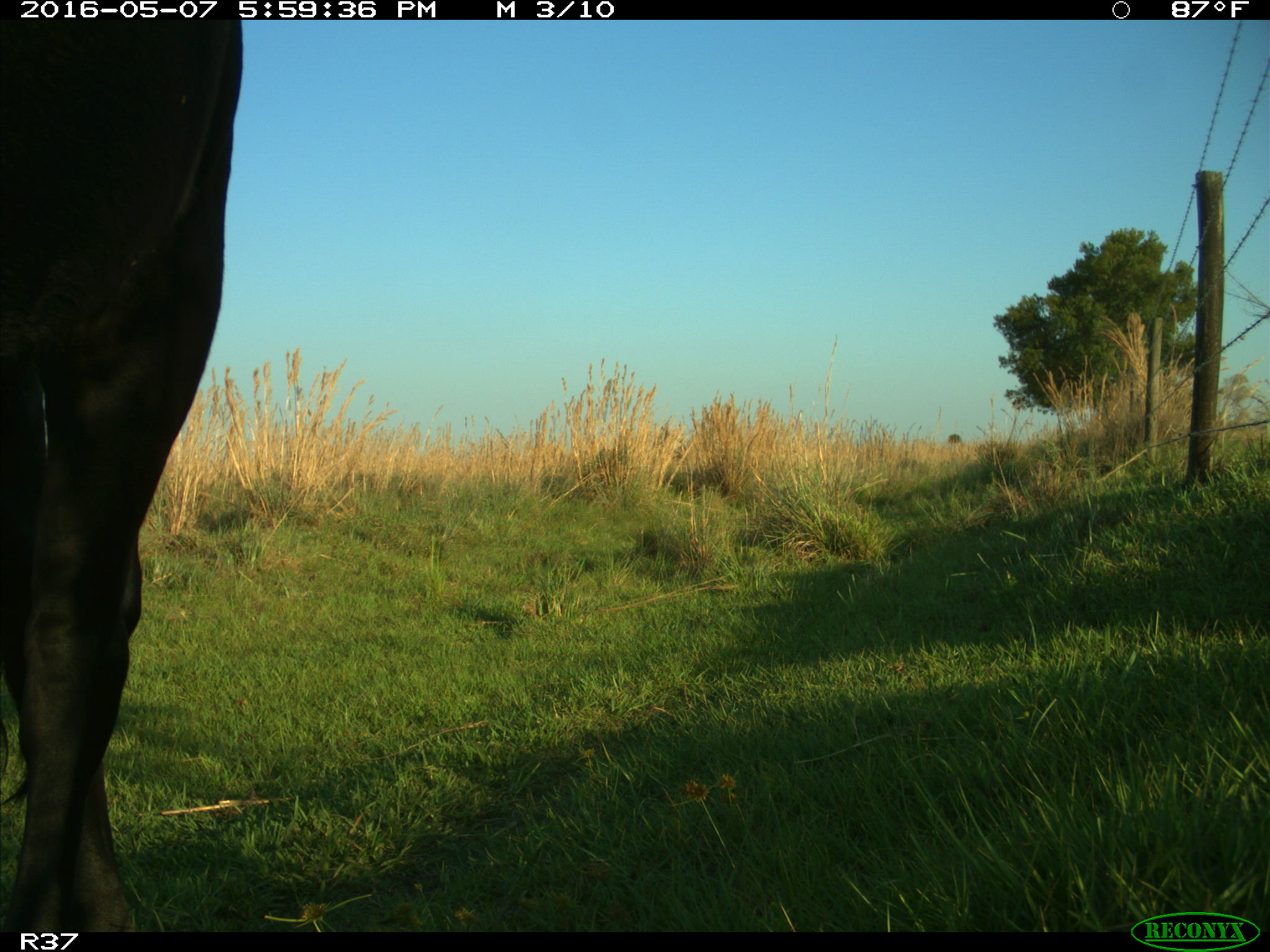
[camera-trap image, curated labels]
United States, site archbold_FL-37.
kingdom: Animalia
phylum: Chordata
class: Mammalia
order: Artiodactyla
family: Bovidae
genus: Bos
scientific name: Bos taurus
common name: domestic cow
Bos taurus (domestic cow).